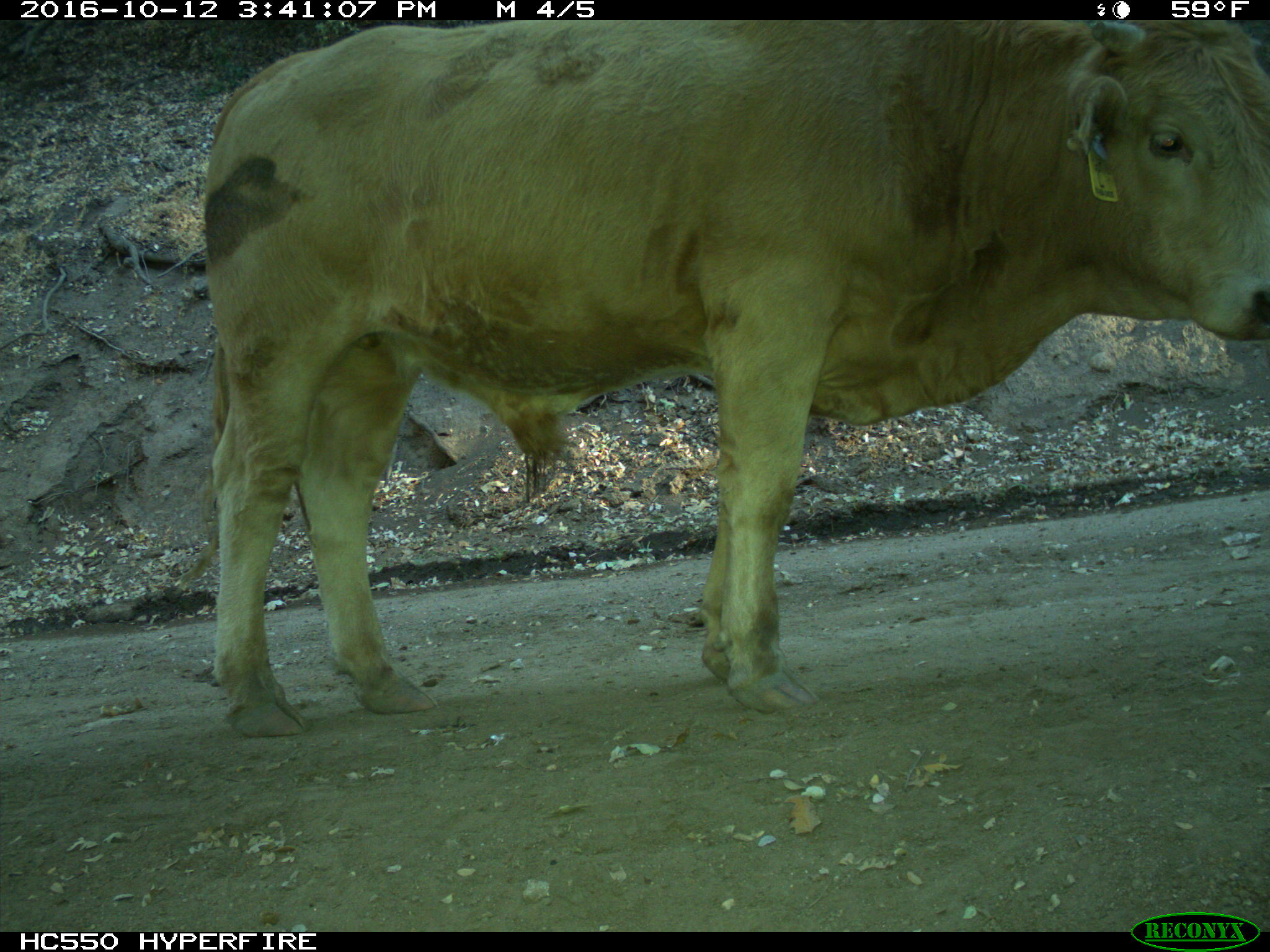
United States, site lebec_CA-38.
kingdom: Animalia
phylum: Chordata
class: Mammalia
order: Artiodactyla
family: Bovidae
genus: Bos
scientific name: Bos taurus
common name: domestic cow